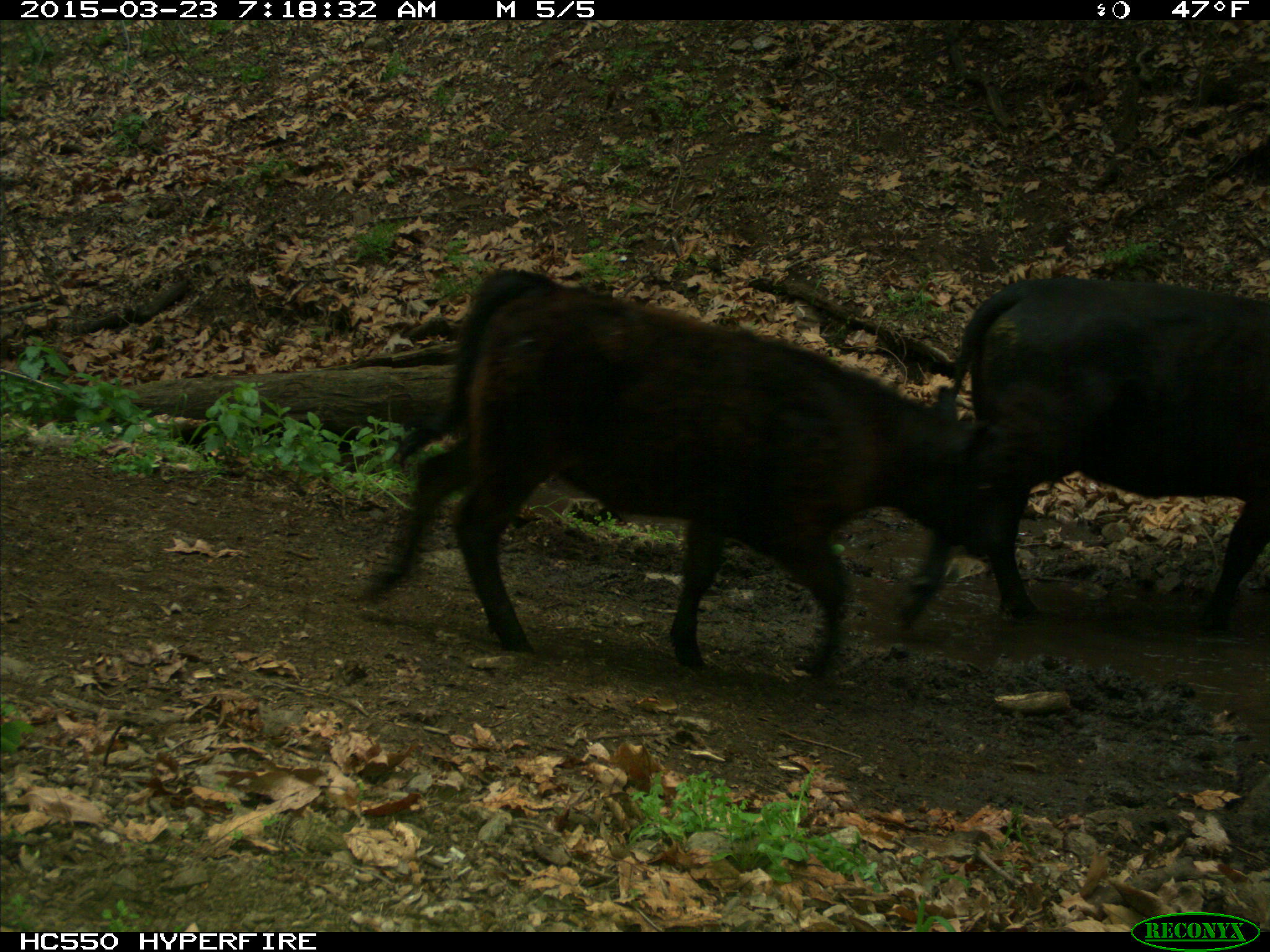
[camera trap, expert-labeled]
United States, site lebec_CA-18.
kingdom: Animalia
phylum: Chordata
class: Mammalia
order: Artiodactyla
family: Bovidae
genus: Bos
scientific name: Bos taurus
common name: domestic cow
Bos taurus (domestic cow).